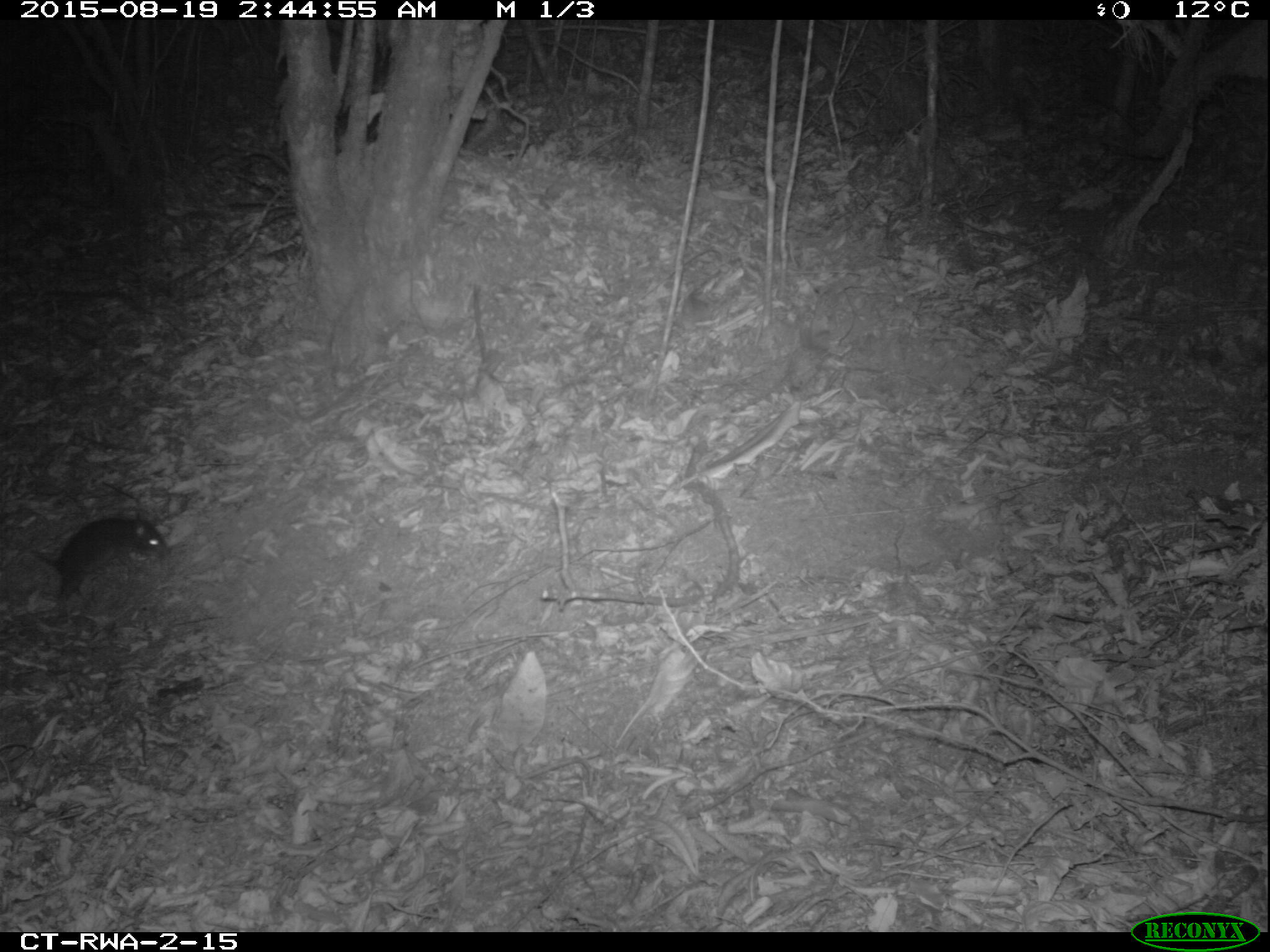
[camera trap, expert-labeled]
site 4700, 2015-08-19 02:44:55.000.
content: unidentified animal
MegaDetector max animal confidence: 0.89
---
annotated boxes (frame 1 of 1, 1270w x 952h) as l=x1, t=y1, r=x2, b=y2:
unidentifiable: l=30, t=514, r=172, b=618